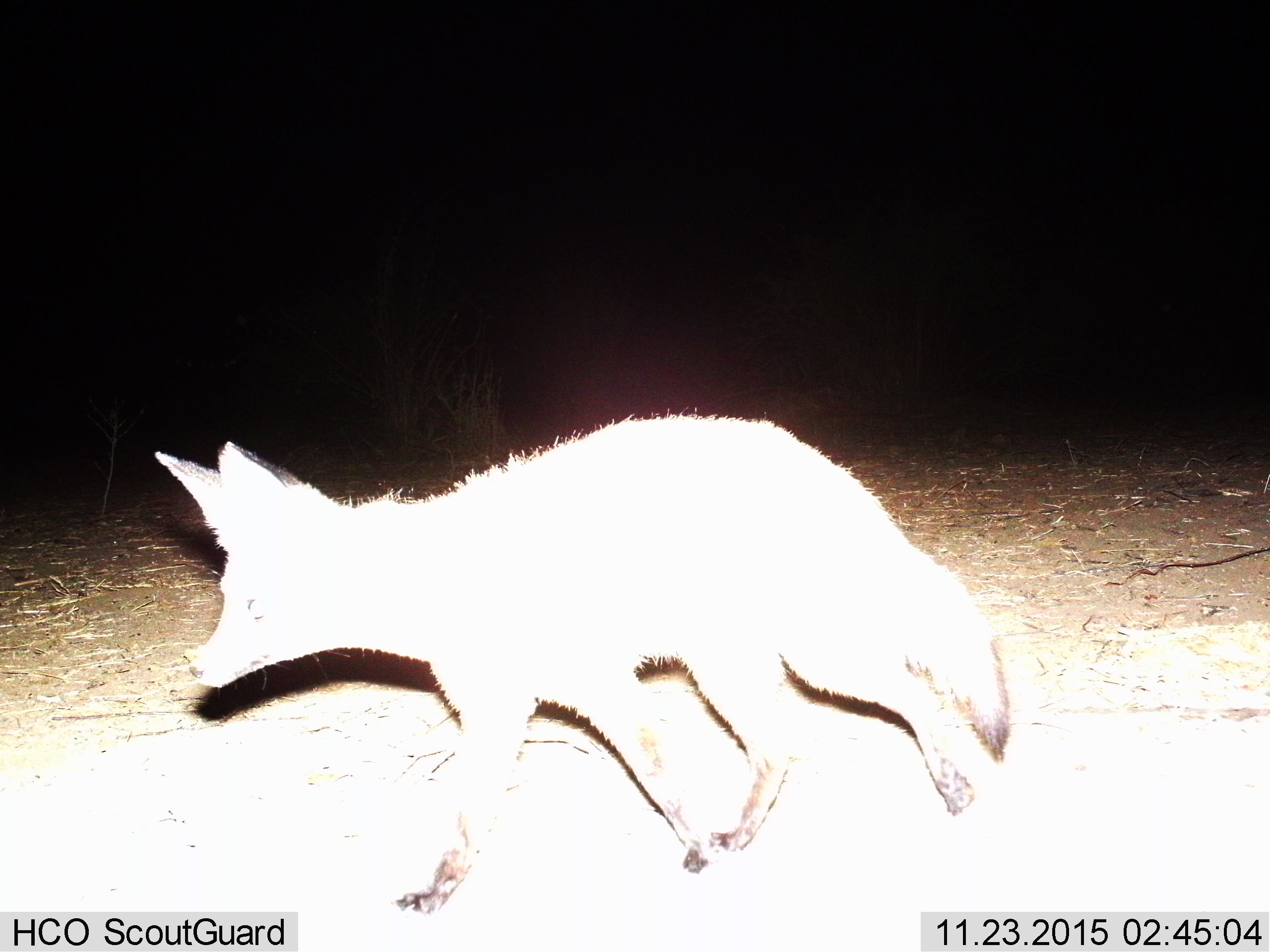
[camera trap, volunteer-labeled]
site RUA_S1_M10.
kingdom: Animalia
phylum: Chordata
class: Mammalia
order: Carnivora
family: Canidae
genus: Otocyon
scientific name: Otocyon megalotis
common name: bat-eared fox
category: foxbateared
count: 1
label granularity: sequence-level